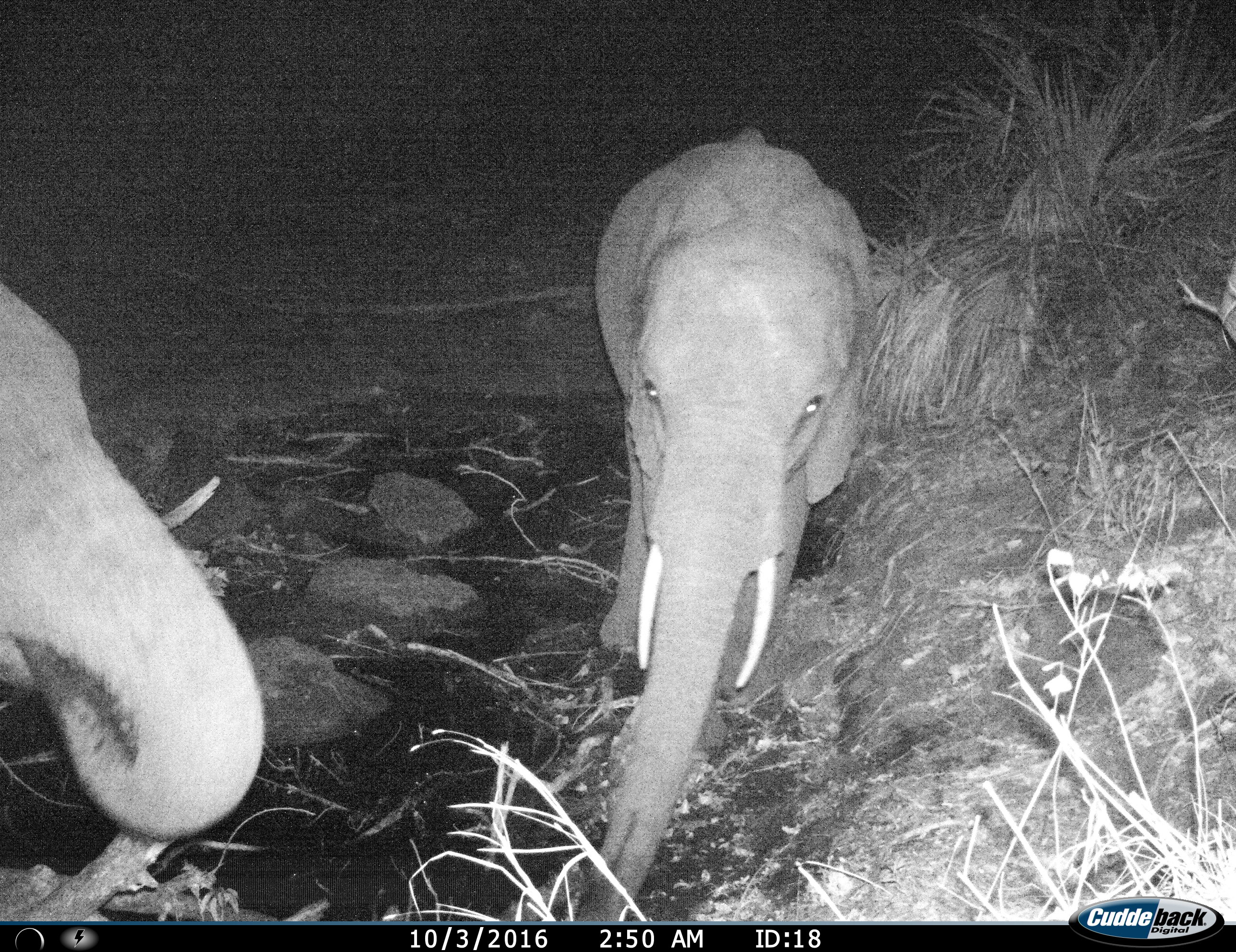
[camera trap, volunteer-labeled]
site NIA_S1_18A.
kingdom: Animalia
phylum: Chordata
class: Mammalia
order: Proboscidea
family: Elephantidae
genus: Loxodonta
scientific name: Loxodonta africana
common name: african bush elephant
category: elephant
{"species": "elephant (african bush elephant) (Loxodonta africana)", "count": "2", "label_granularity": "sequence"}